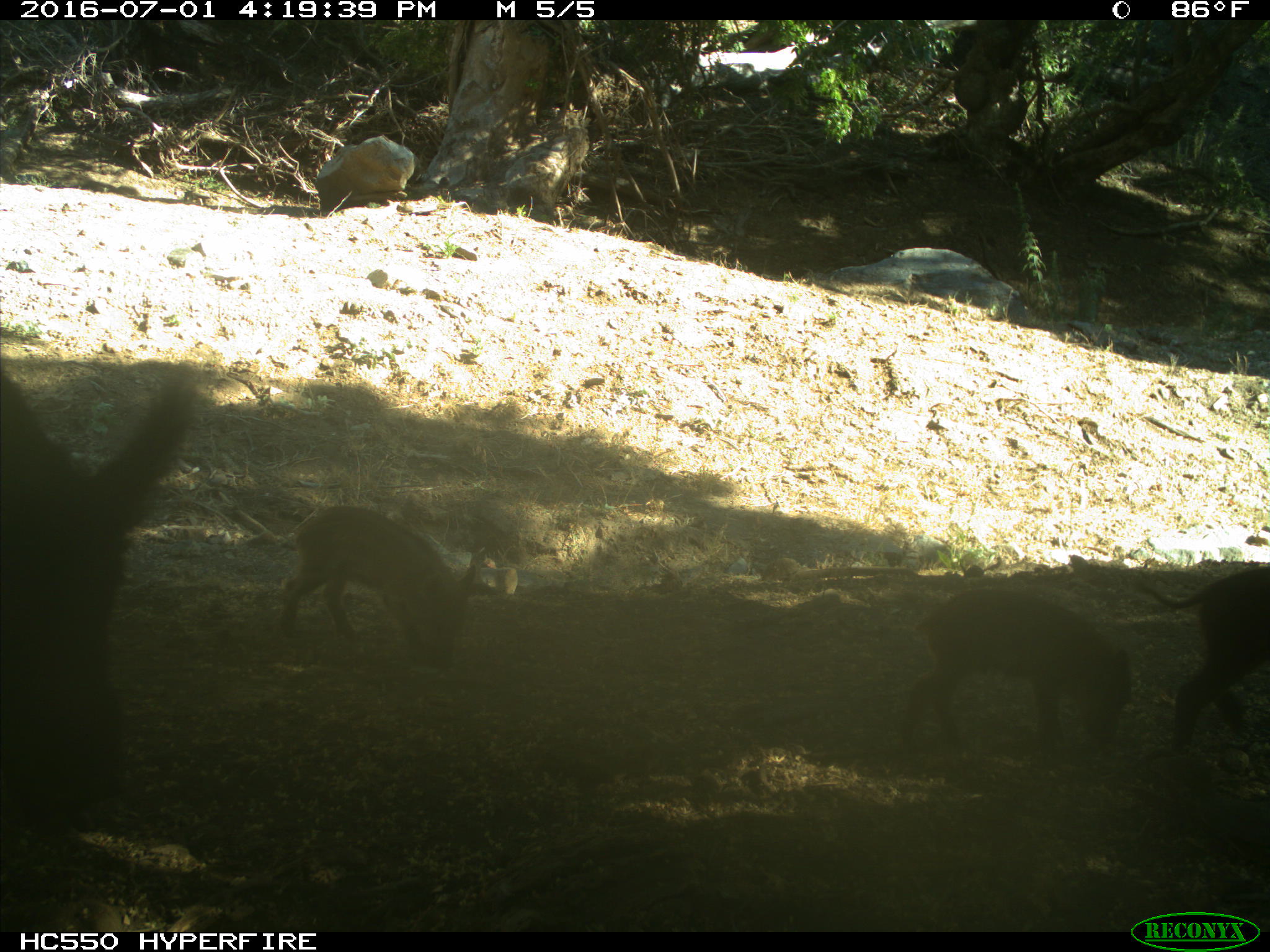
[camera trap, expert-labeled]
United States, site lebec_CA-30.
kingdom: Animalia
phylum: Chordata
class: Mammalia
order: Artiodactyla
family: Suidae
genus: Sus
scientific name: Sus scrofa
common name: wild boar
Sus scrofa (wild boar).